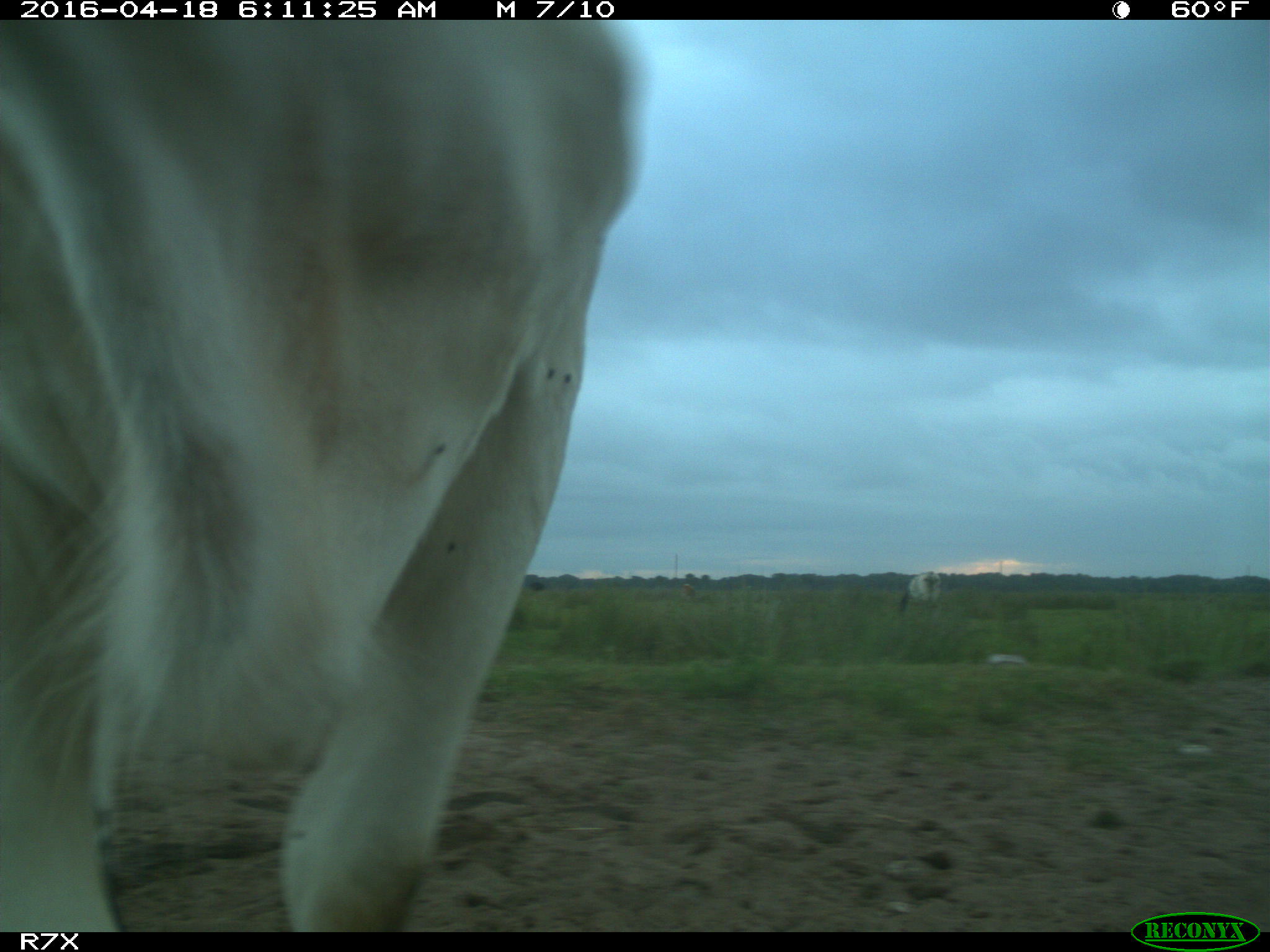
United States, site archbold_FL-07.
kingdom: Animalia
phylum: Chordata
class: Mammalia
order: Artiodactyla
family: Bovidae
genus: Bos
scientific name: Bos taurus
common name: domestic cow